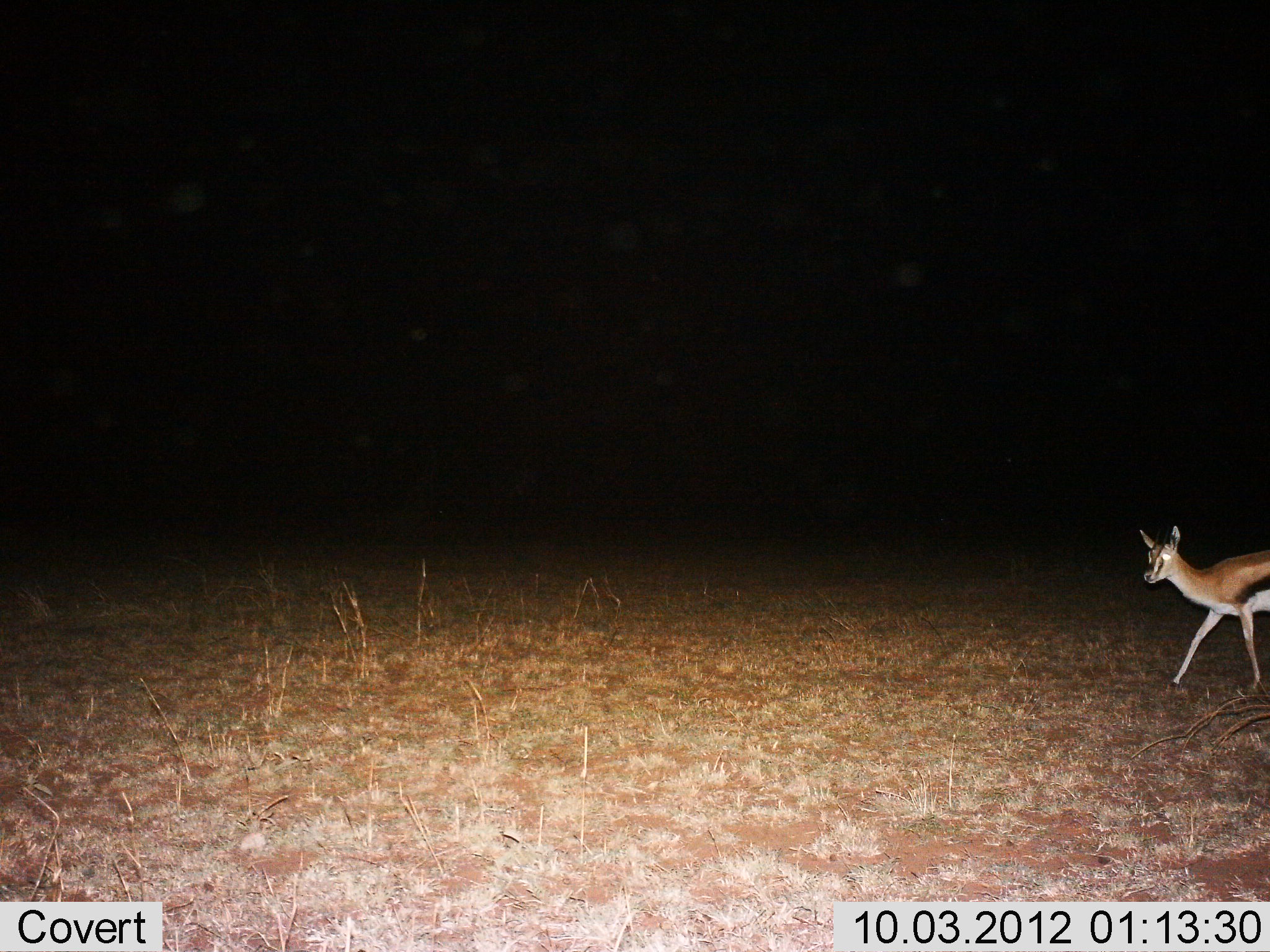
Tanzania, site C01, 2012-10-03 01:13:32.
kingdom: Animalia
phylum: Chordata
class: Mammalia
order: Artiodactyla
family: Bovidae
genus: Eudorcas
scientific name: Eudorcas thomsonii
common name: thomson's gazelle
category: gazellethomsons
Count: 1.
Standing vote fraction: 20%.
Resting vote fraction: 0%.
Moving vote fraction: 90%.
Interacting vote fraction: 0%.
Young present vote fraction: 0%.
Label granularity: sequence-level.